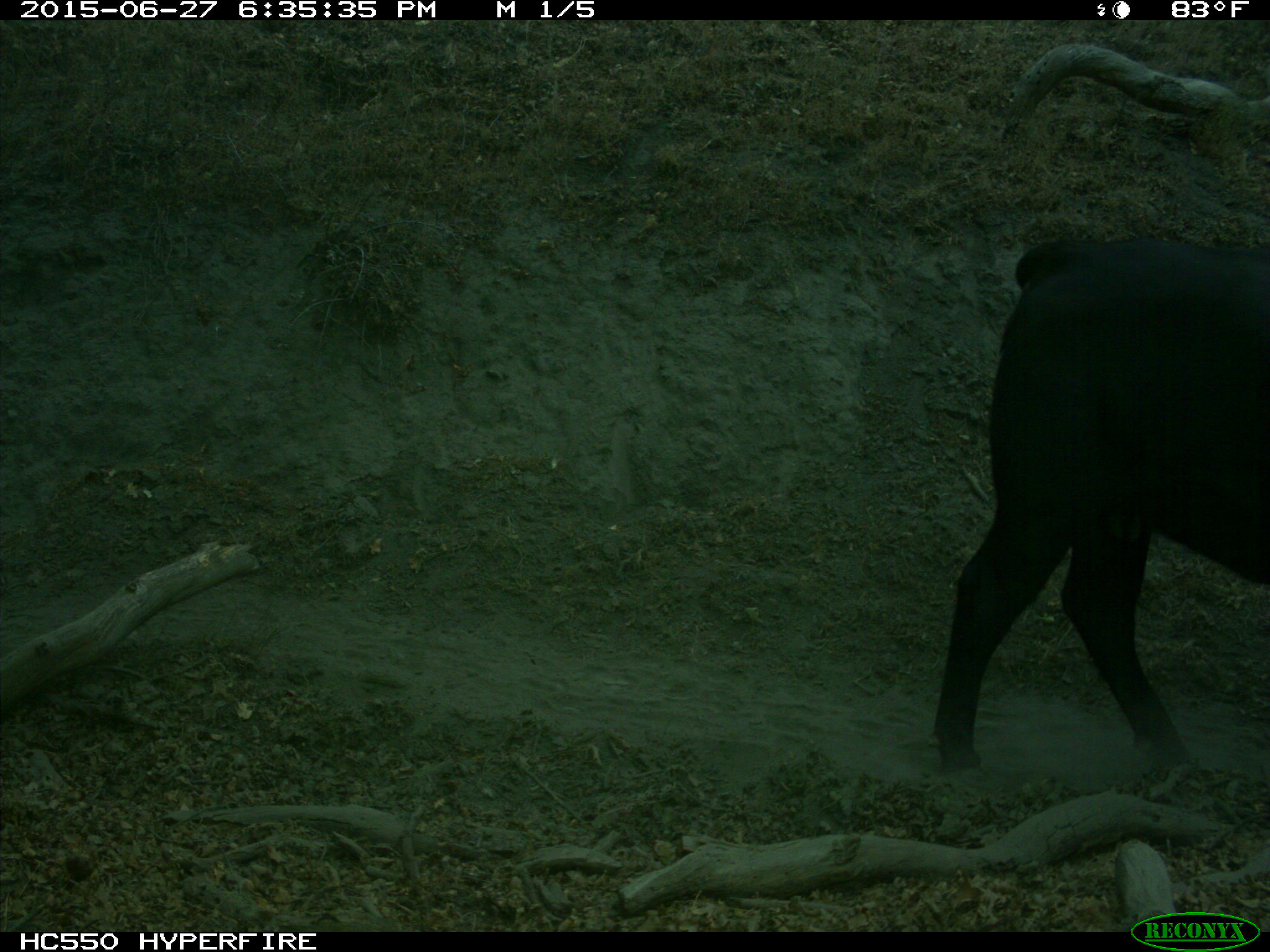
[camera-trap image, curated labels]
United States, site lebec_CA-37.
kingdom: Animalia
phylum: Chordata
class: Mammalia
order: Artiodactyla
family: Bovidae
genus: Bos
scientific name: Bos taurus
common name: domestic cow